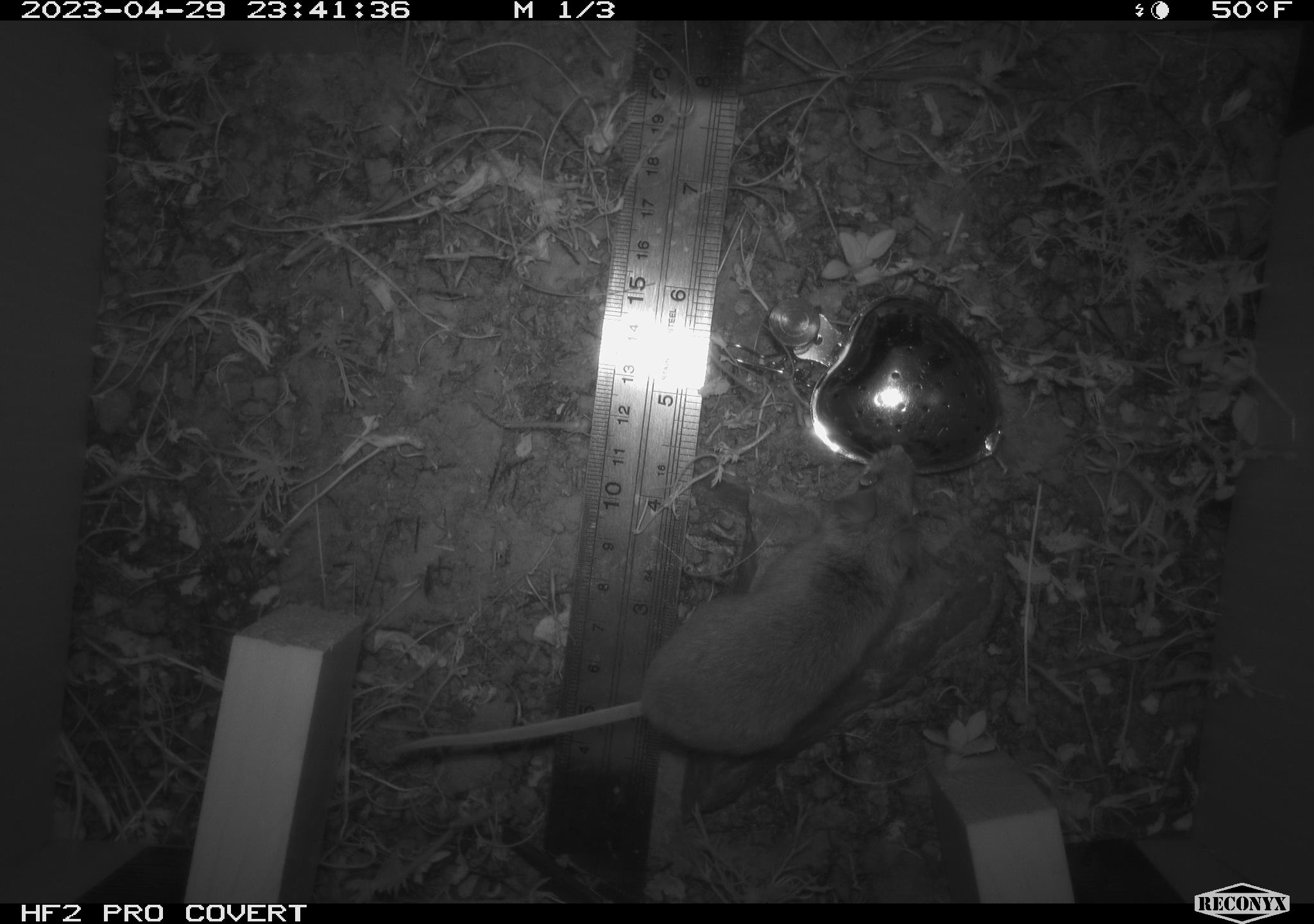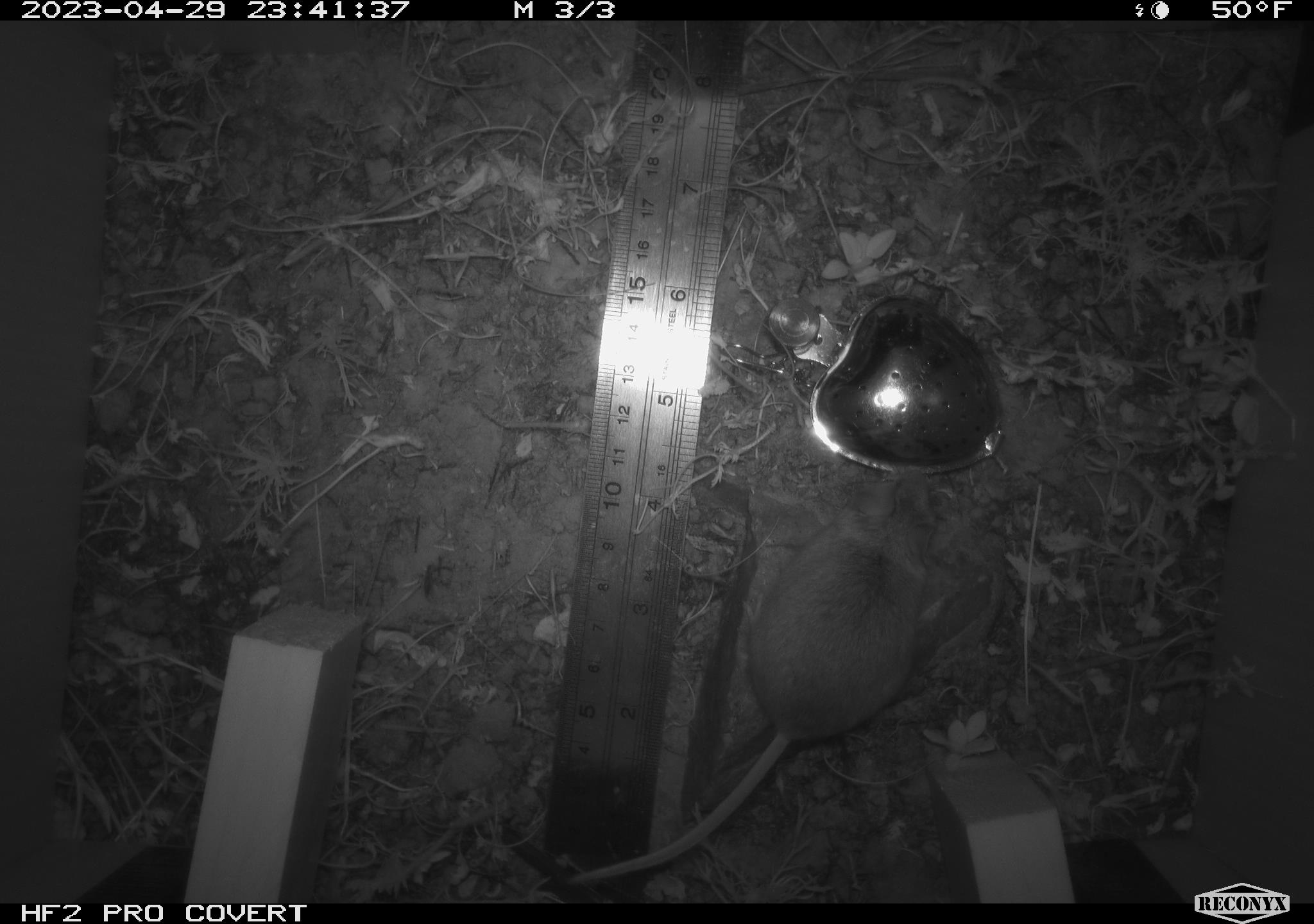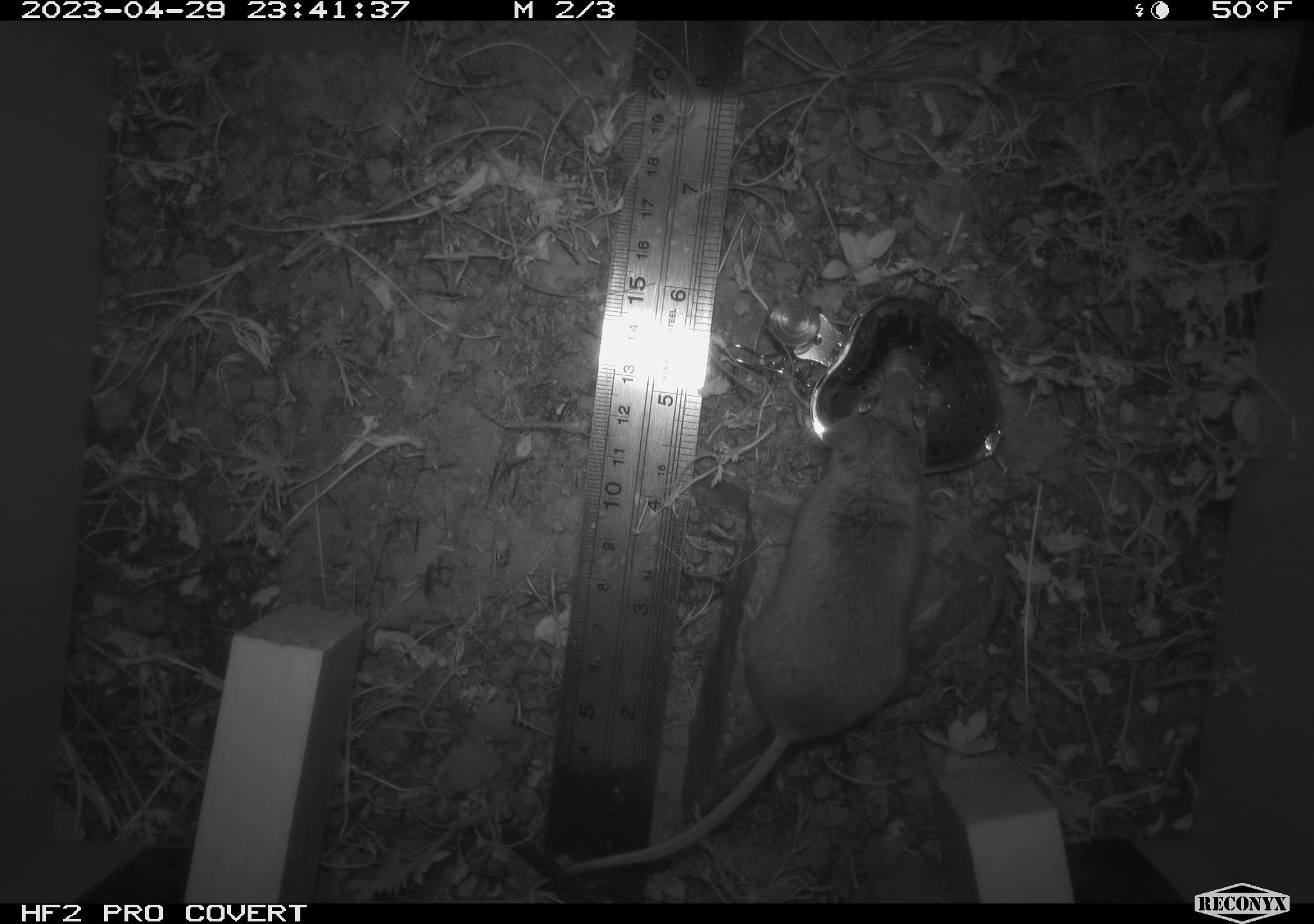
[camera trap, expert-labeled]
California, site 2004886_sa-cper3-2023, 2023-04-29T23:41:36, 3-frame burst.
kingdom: Animalia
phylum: Chordata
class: Mammalia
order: Rodentia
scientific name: Rodentia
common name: mouse species